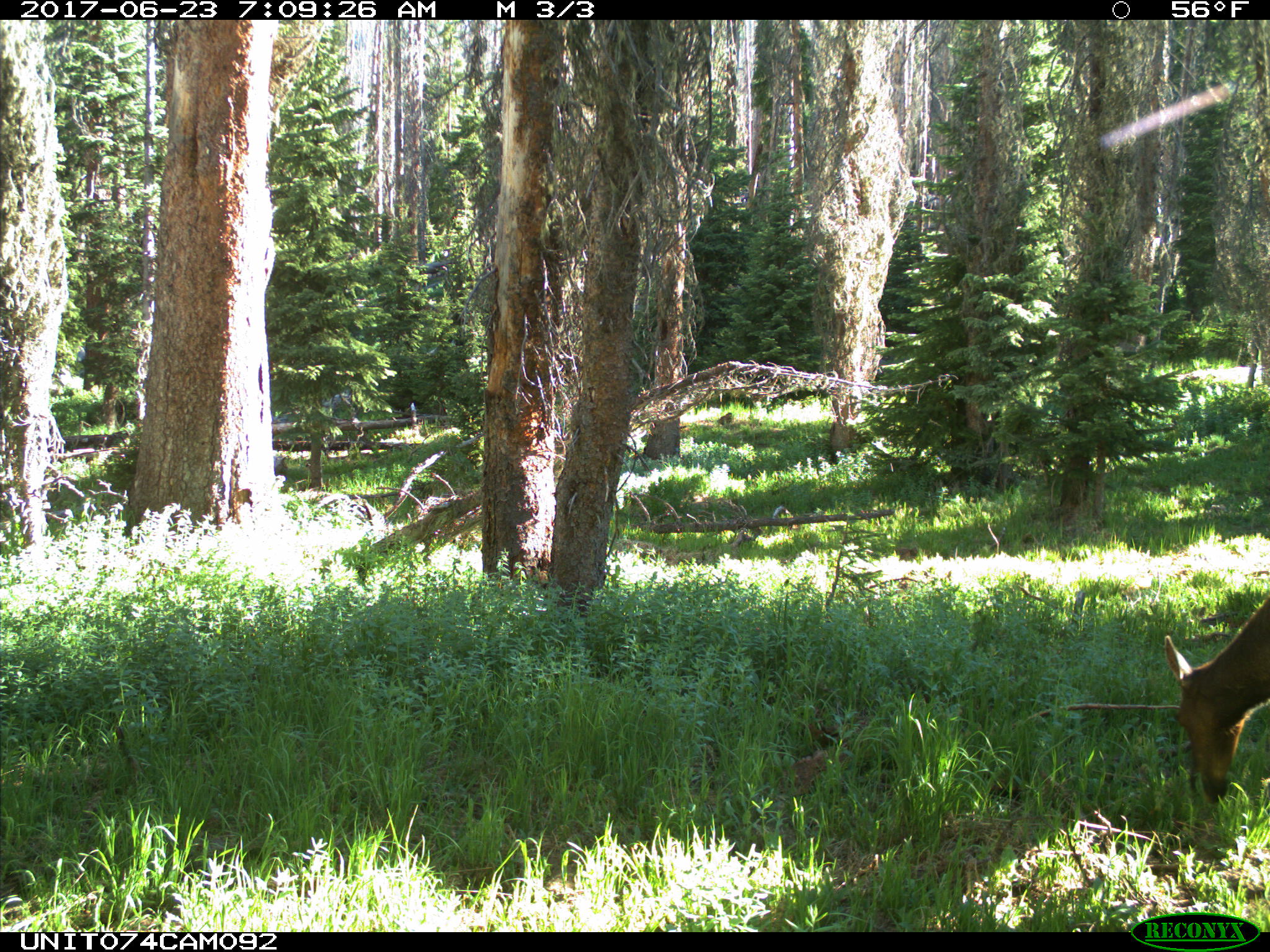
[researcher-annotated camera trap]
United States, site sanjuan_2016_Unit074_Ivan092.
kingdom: Animalia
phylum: Chordata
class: Mammalia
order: Artiodactyla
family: Cervidae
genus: Cervus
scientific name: Cervus elaphus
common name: red deer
Cervus elaphus (red deer).